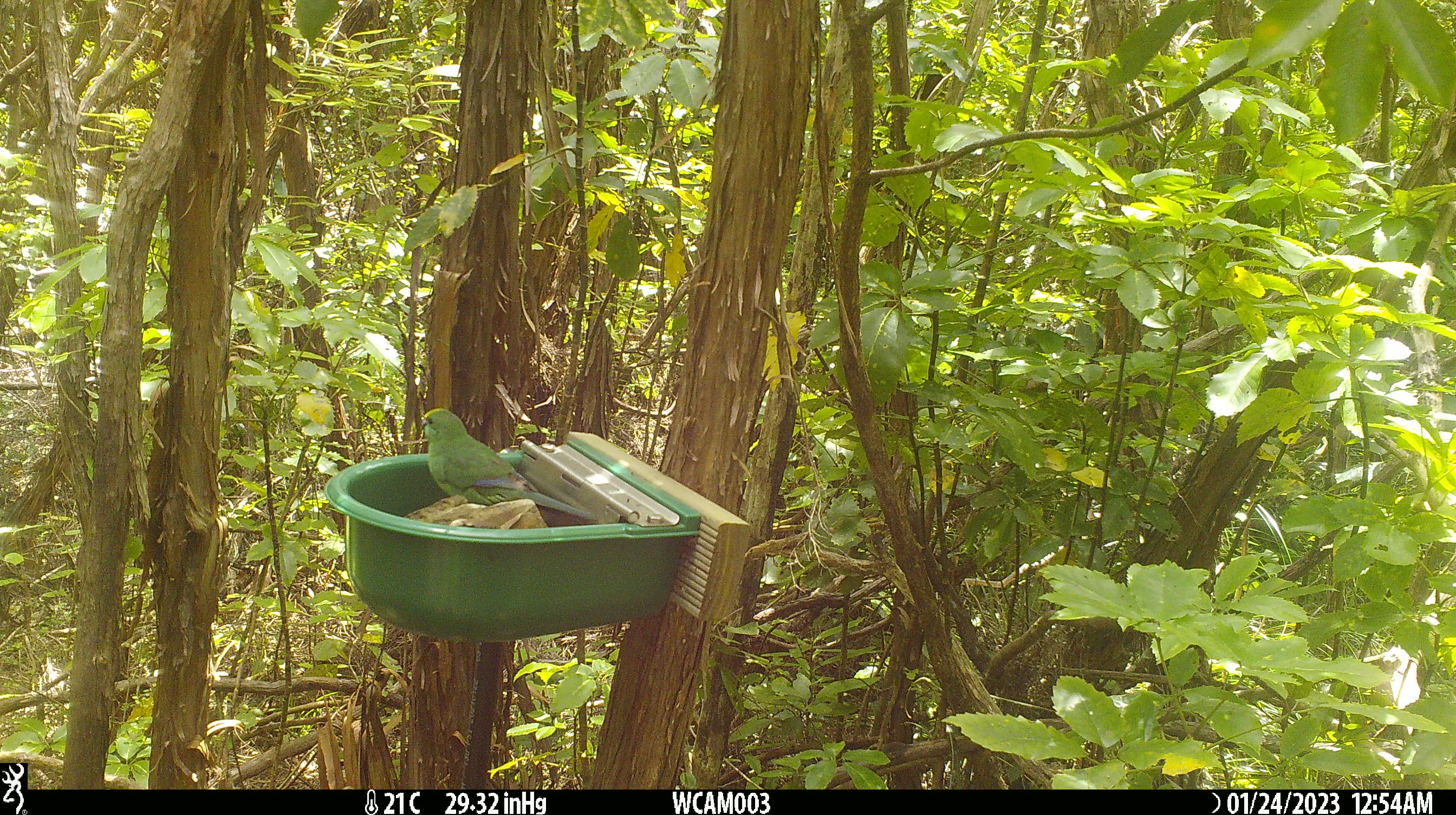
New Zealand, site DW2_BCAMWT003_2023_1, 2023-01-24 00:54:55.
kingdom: Animalia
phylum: Chordata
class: Aves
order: Psittaciformes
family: Psittaculidae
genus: Cyanoramphus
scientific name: Cyanoramphus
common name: parakeet